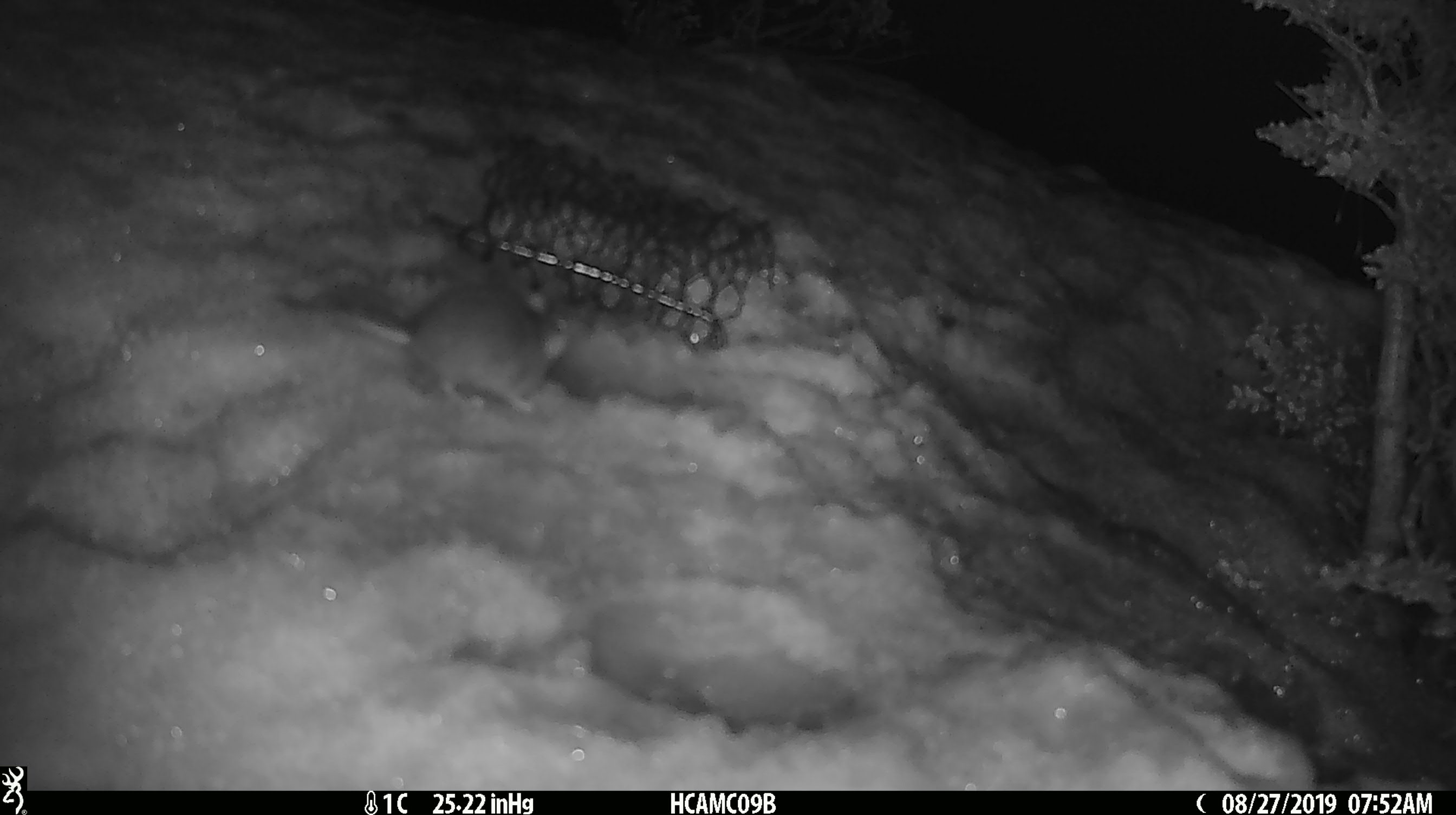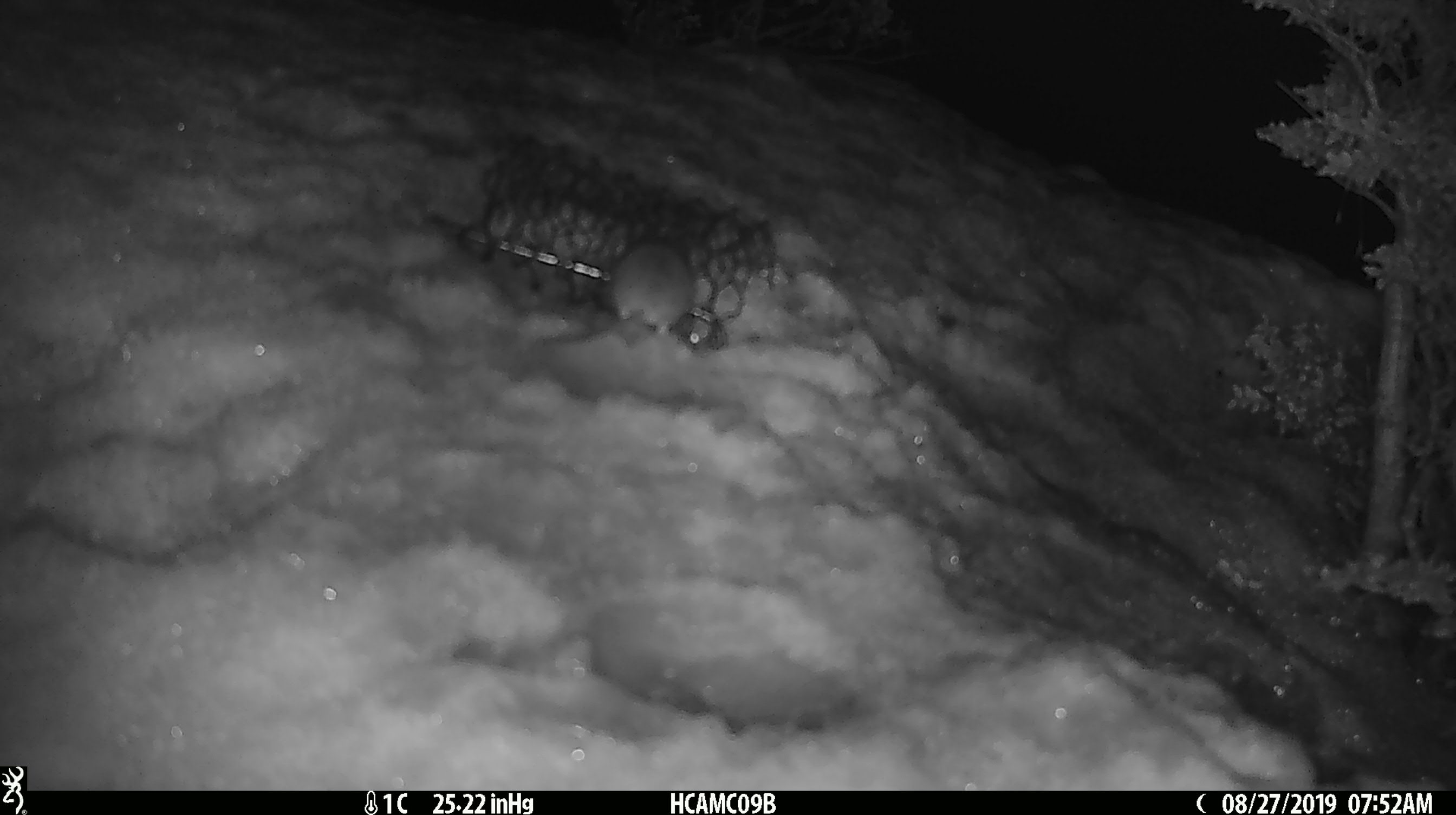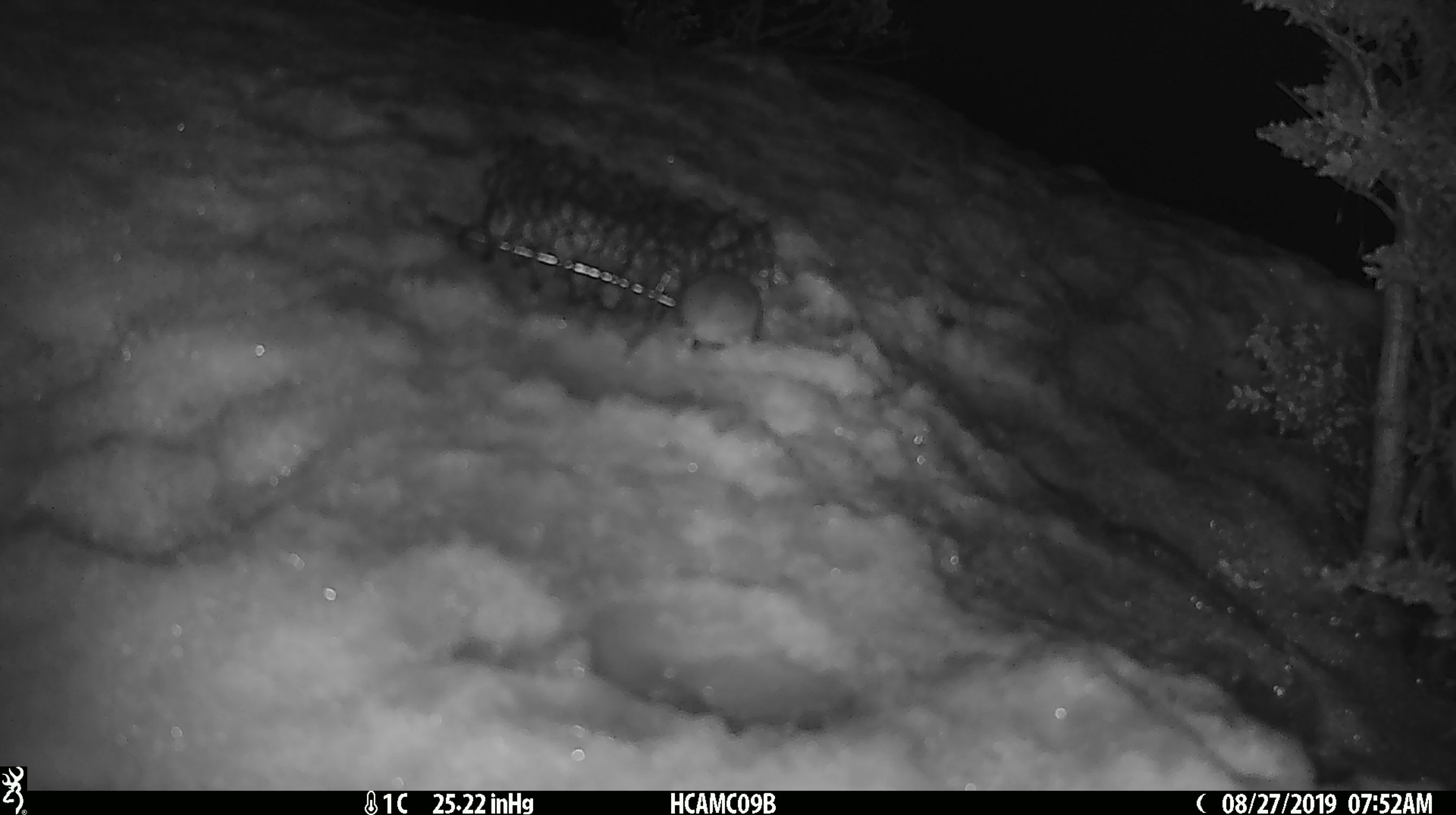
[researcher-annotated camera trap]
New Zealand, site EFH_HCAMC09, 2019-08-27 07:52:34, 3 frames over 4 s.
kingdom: Animalia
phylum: Chordata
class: Mammalia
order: Rodentia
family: Muridae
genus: Mus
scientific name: Mus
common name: mouse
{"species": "mouse (Mus)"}